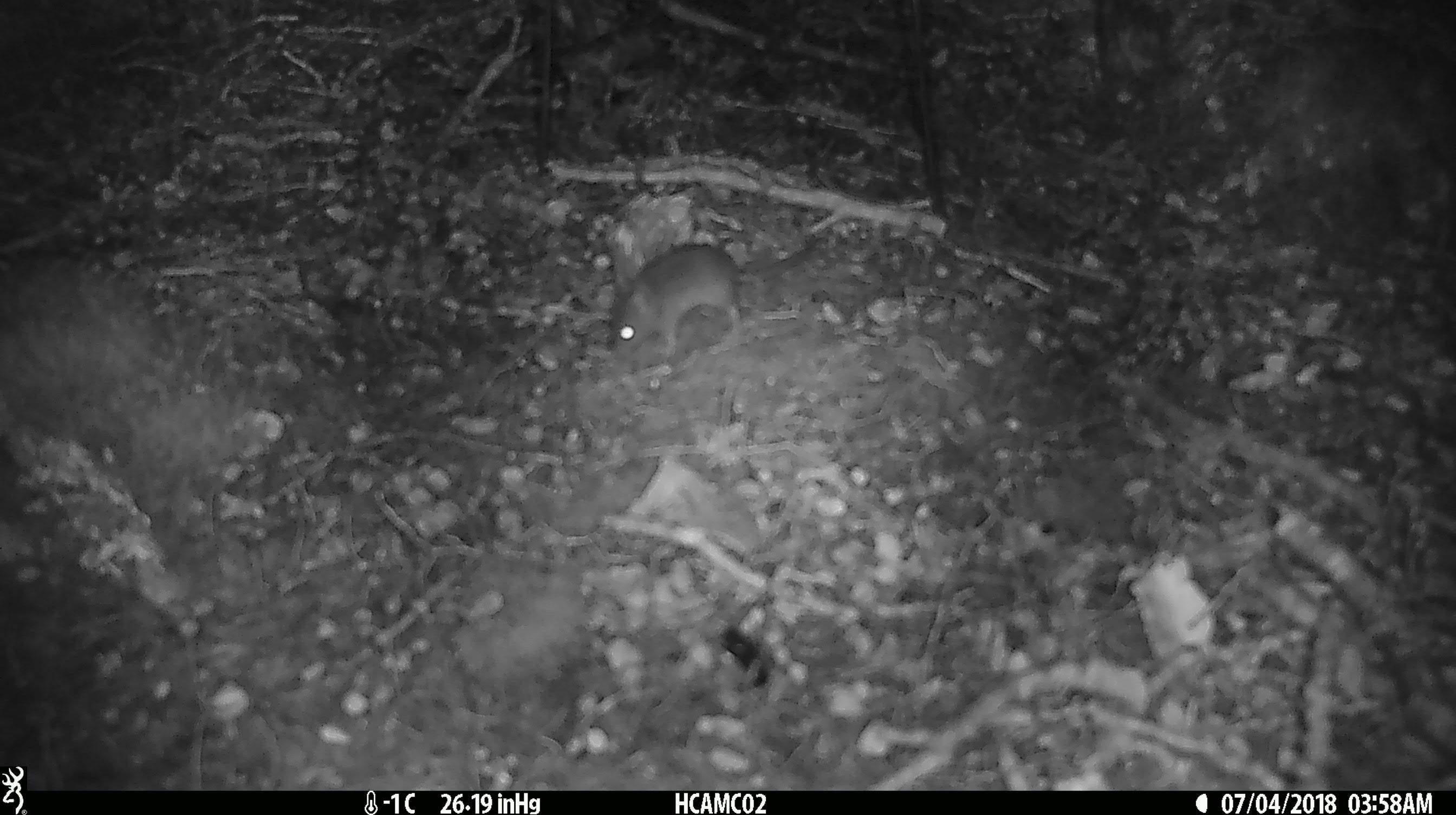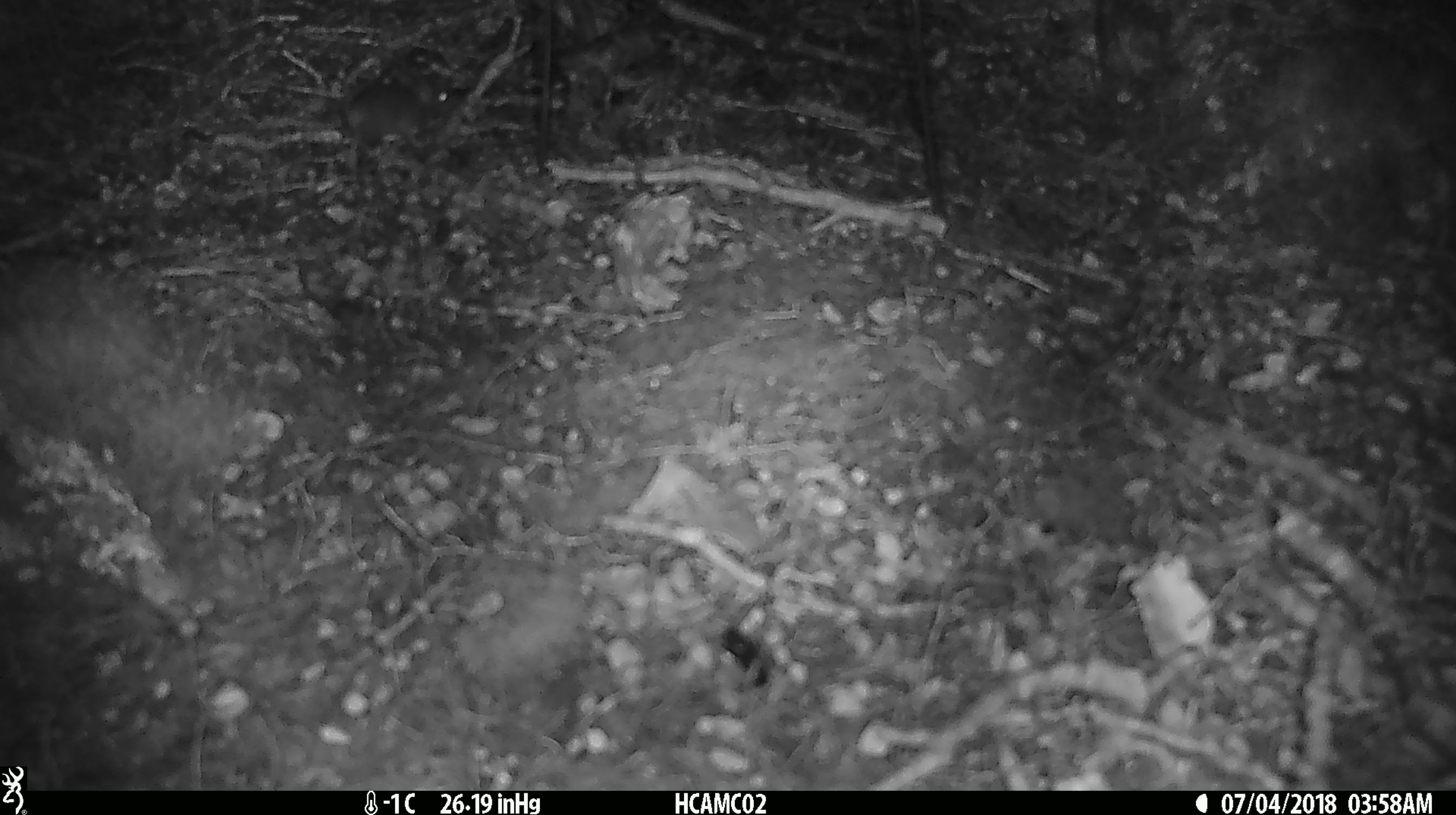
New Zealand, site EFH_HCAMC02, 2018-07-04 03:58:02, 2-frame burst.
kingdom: Animalia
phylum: Chordata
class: Mammalia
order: Rodentia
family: Muridae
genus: Mus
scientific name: Mus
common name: mouse